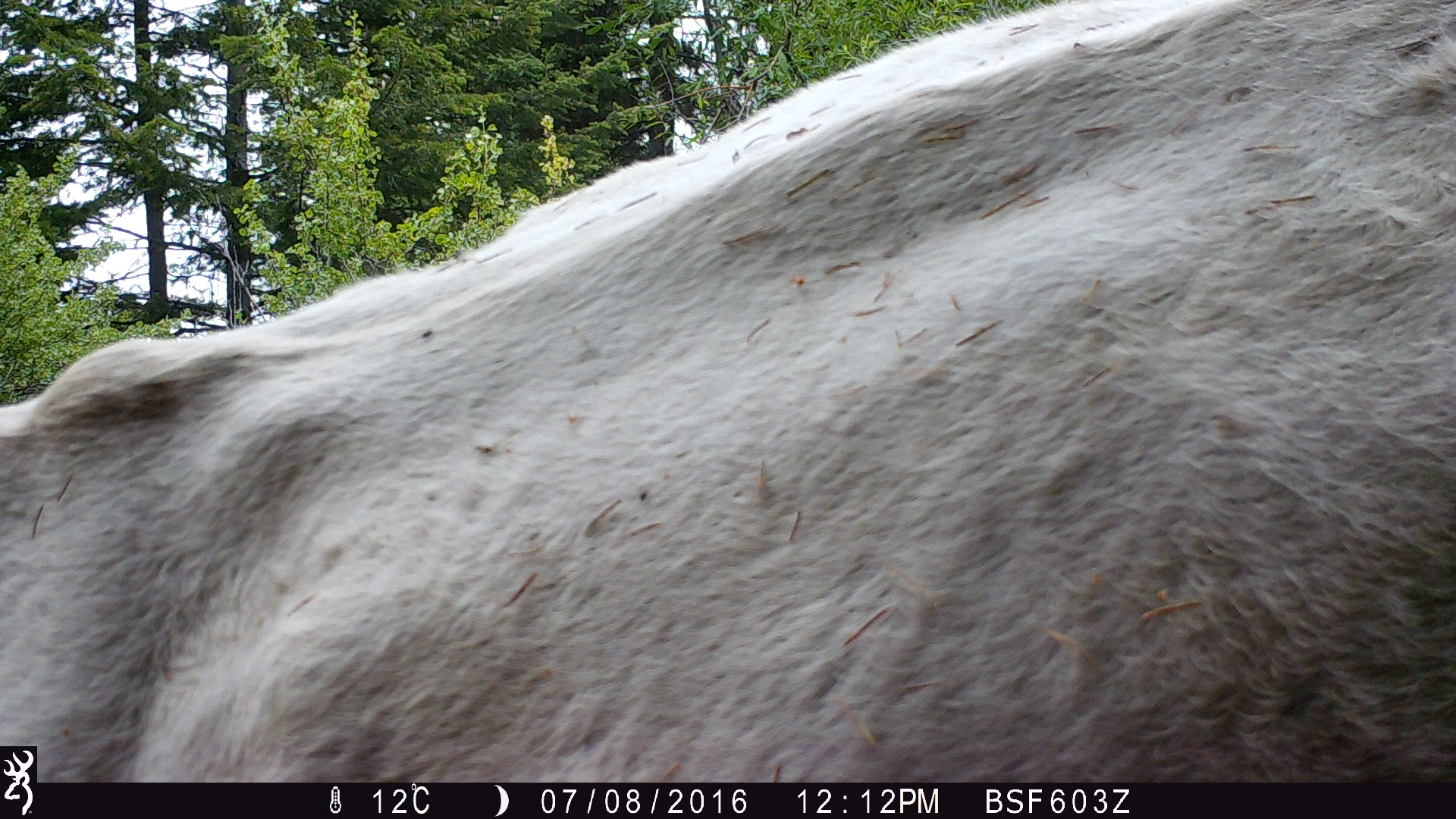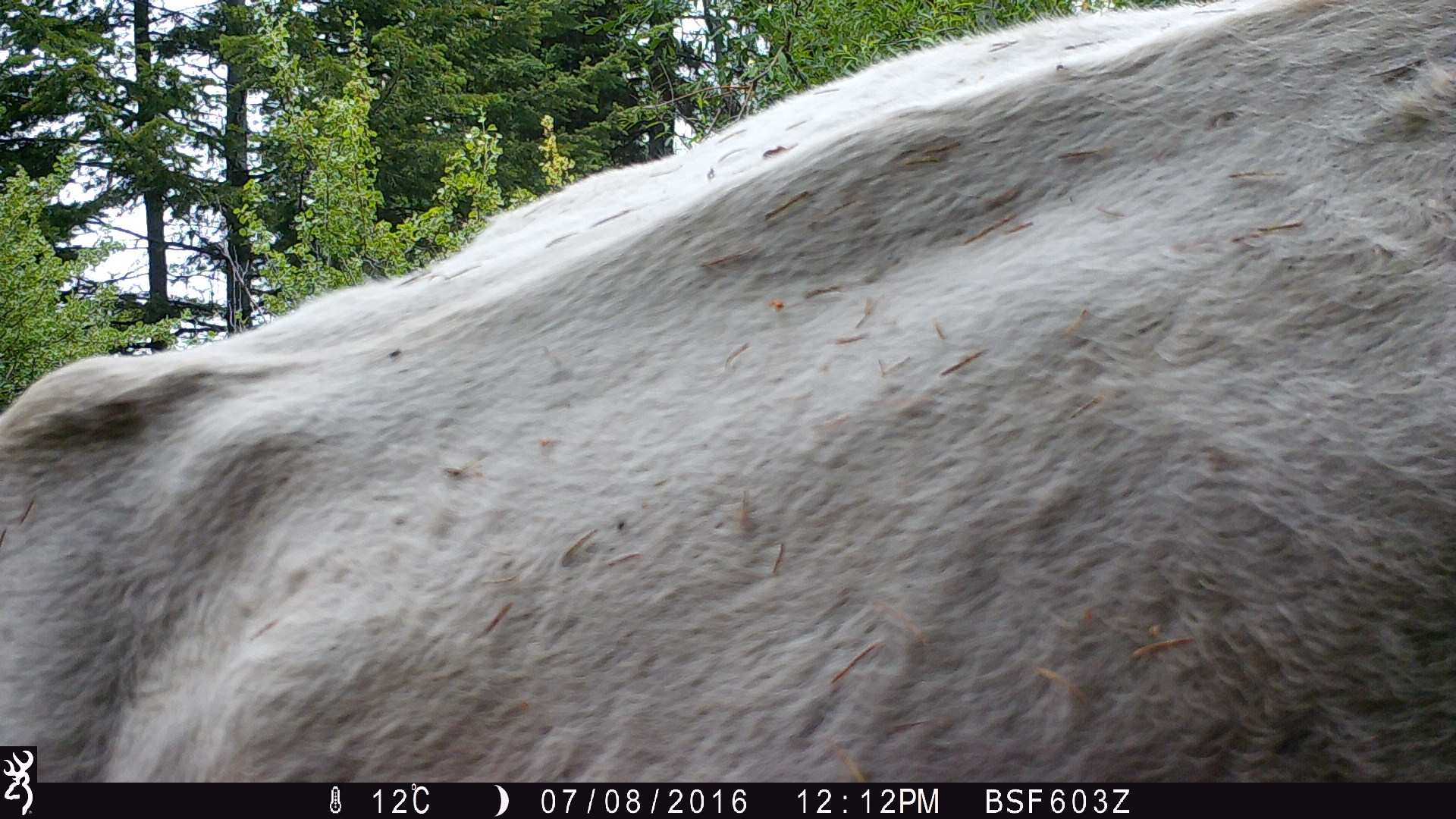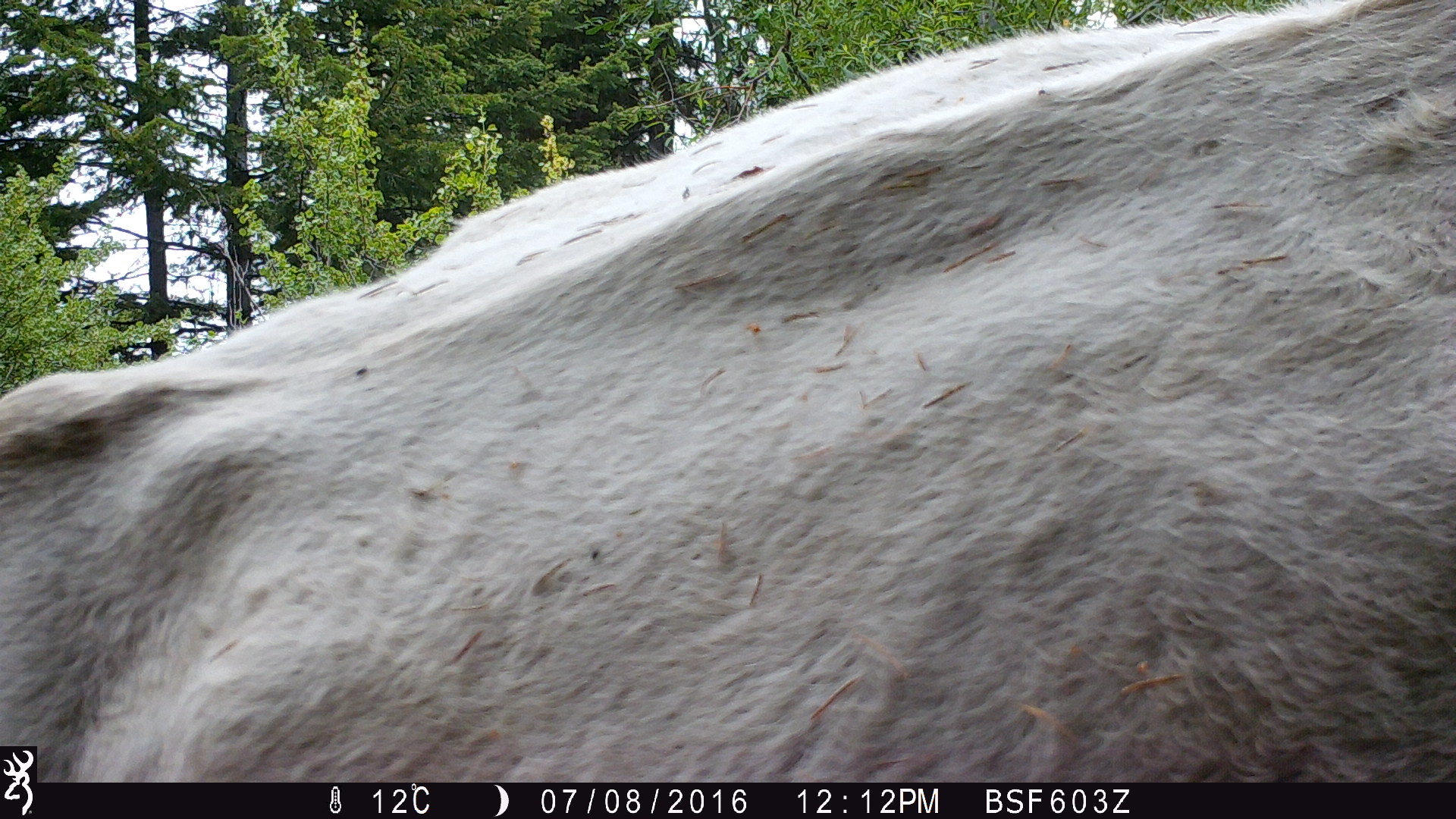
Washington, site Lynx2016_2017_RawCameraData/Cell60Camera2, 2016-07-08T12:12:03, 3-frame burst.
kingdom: Animalia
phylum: Chordata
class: Mammalia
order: Artiodactyla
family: Bovidae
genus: Bos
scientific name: Bos taurus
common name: domestic cattle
Domestic cattle (Bos taurus). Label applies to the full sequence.